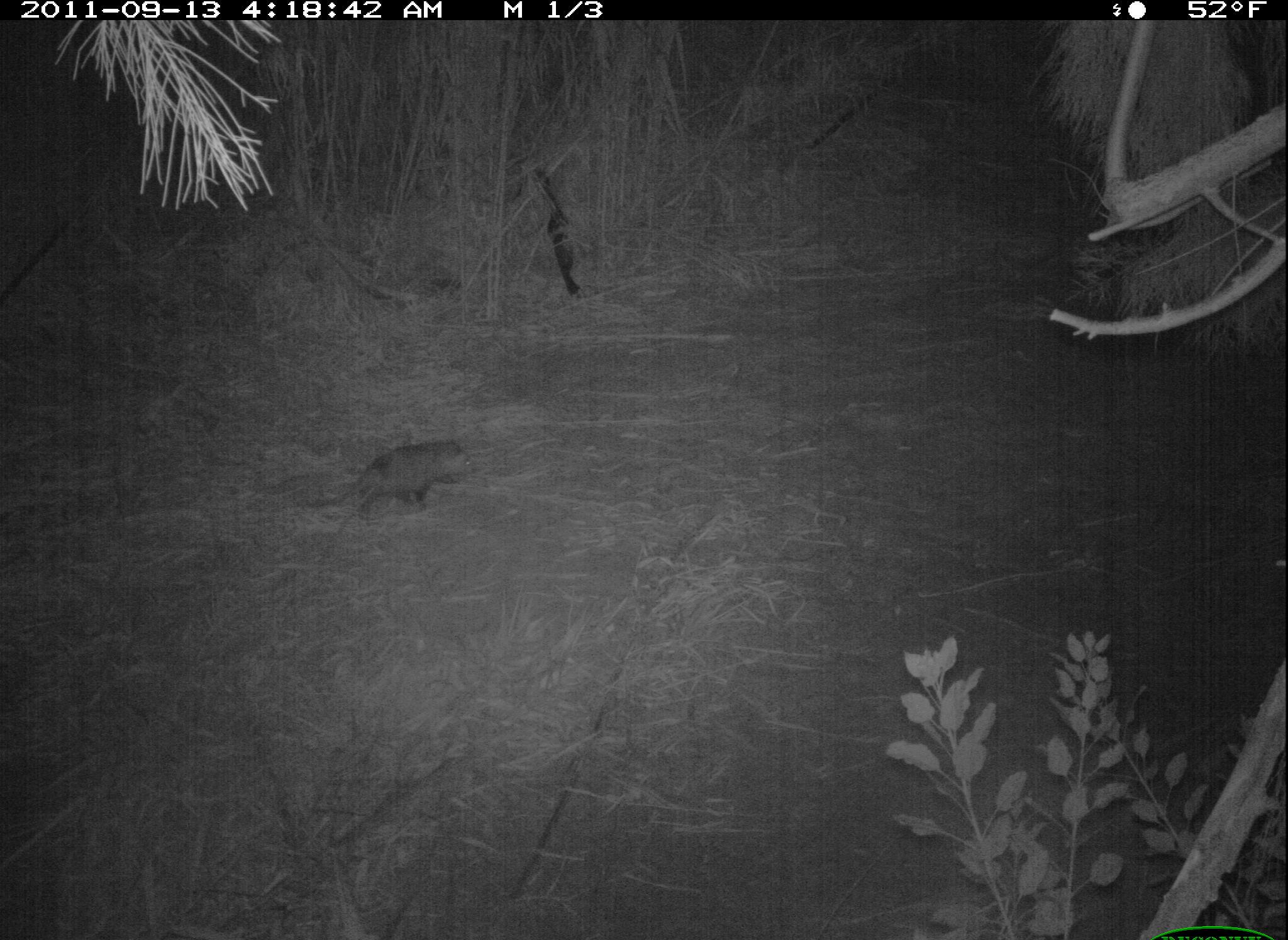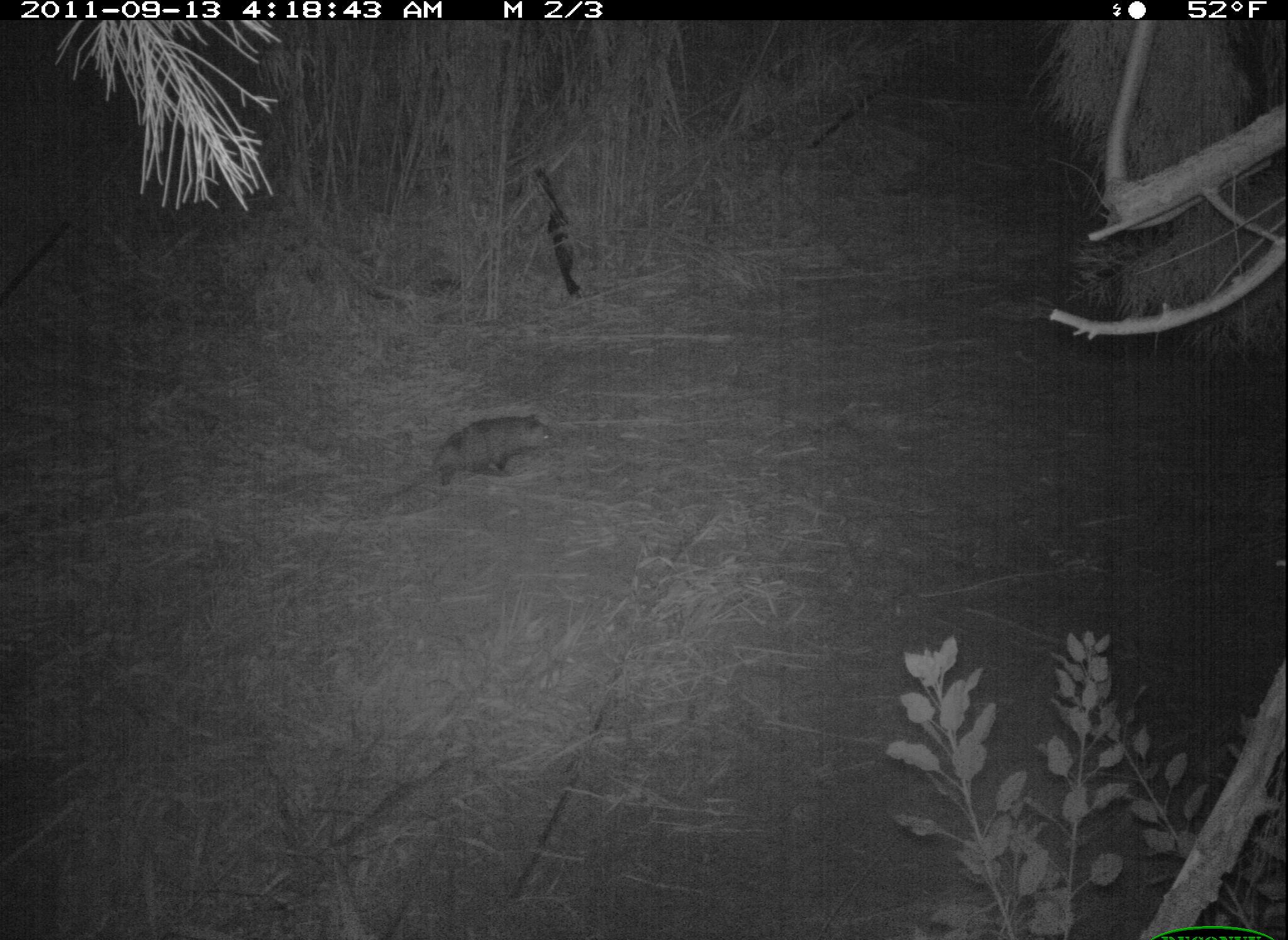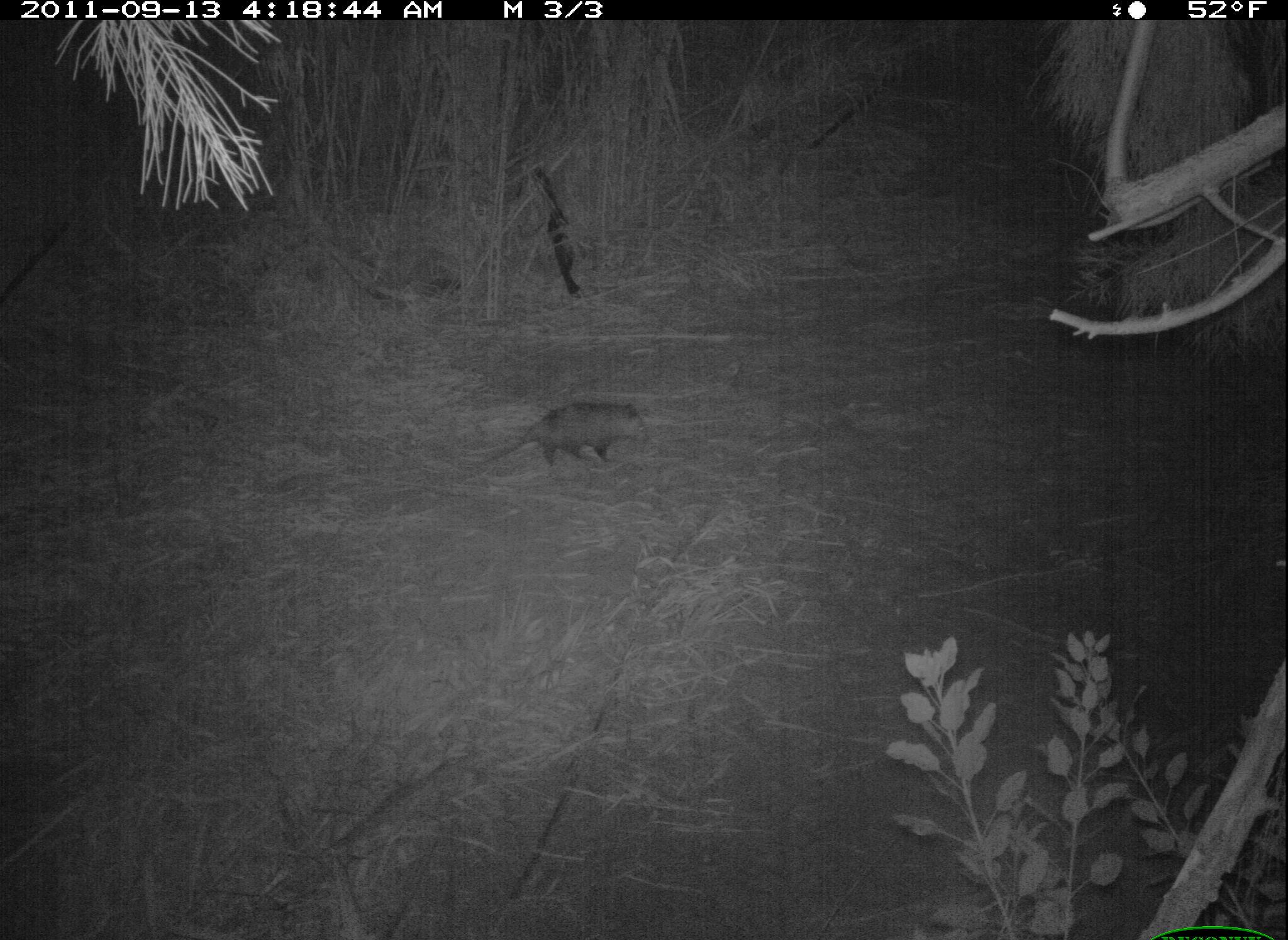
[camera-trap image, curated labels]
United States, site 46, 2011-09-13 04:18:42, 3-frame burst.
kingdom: Animalia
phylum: Chordata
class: Mammalia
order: Didelphimorphia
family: Didelphidae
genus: Didelphis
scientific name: Didelphis virginiana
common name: virginia opossum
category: opossum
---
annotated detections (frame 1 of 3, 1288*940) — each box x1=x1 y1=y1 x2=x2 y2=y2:
opossum: x1=301 y1=433 x2=481 y2=528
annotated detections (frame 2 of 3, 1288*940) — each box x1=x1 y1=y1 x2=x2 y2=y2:
opossum: x1=375 y1=398 x2=573 y2=520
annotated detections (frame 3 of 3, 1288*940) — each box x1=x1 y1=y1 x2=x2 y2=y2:
opossum: x1=457 y1=396 x2=660 y2=490